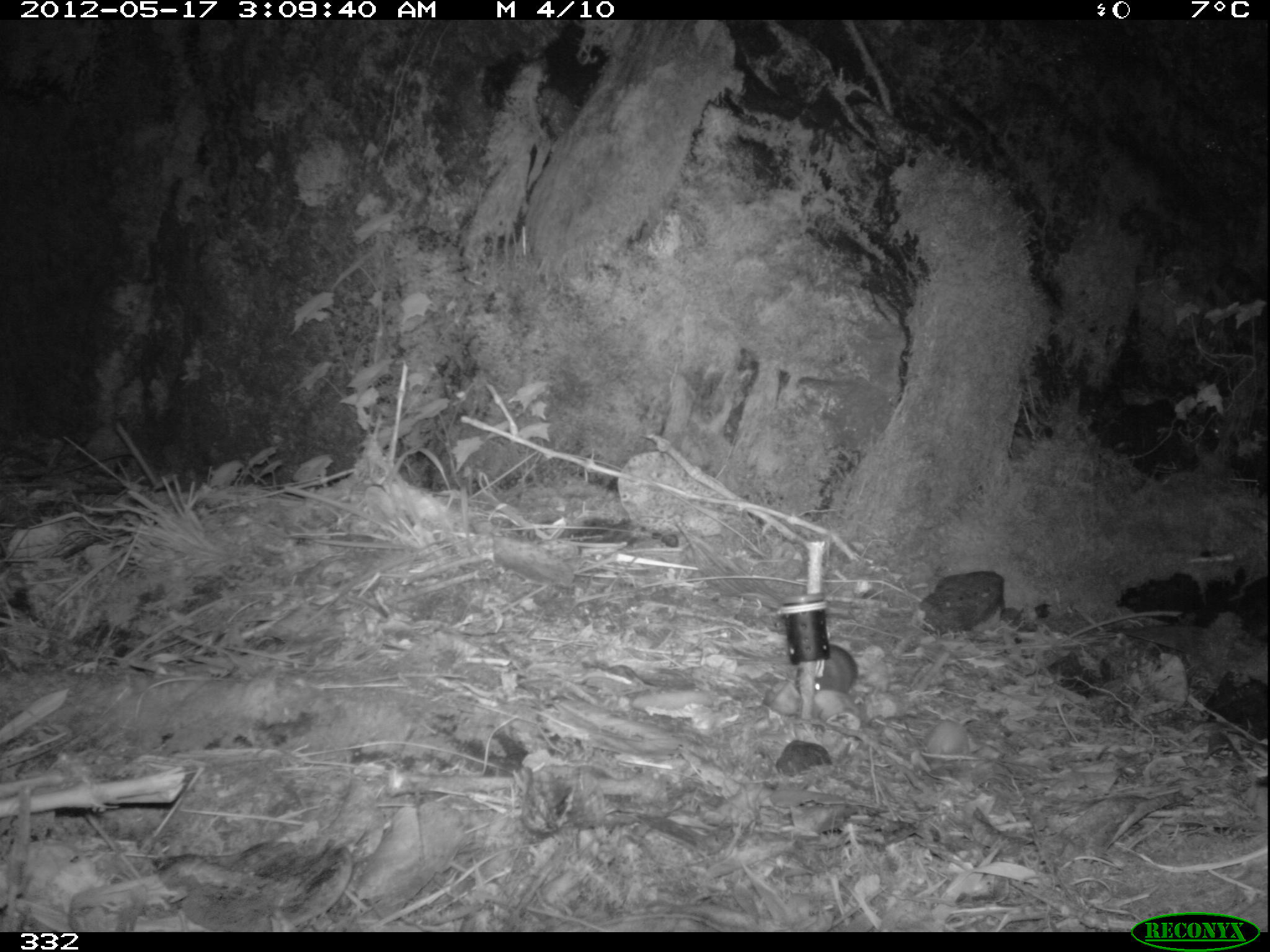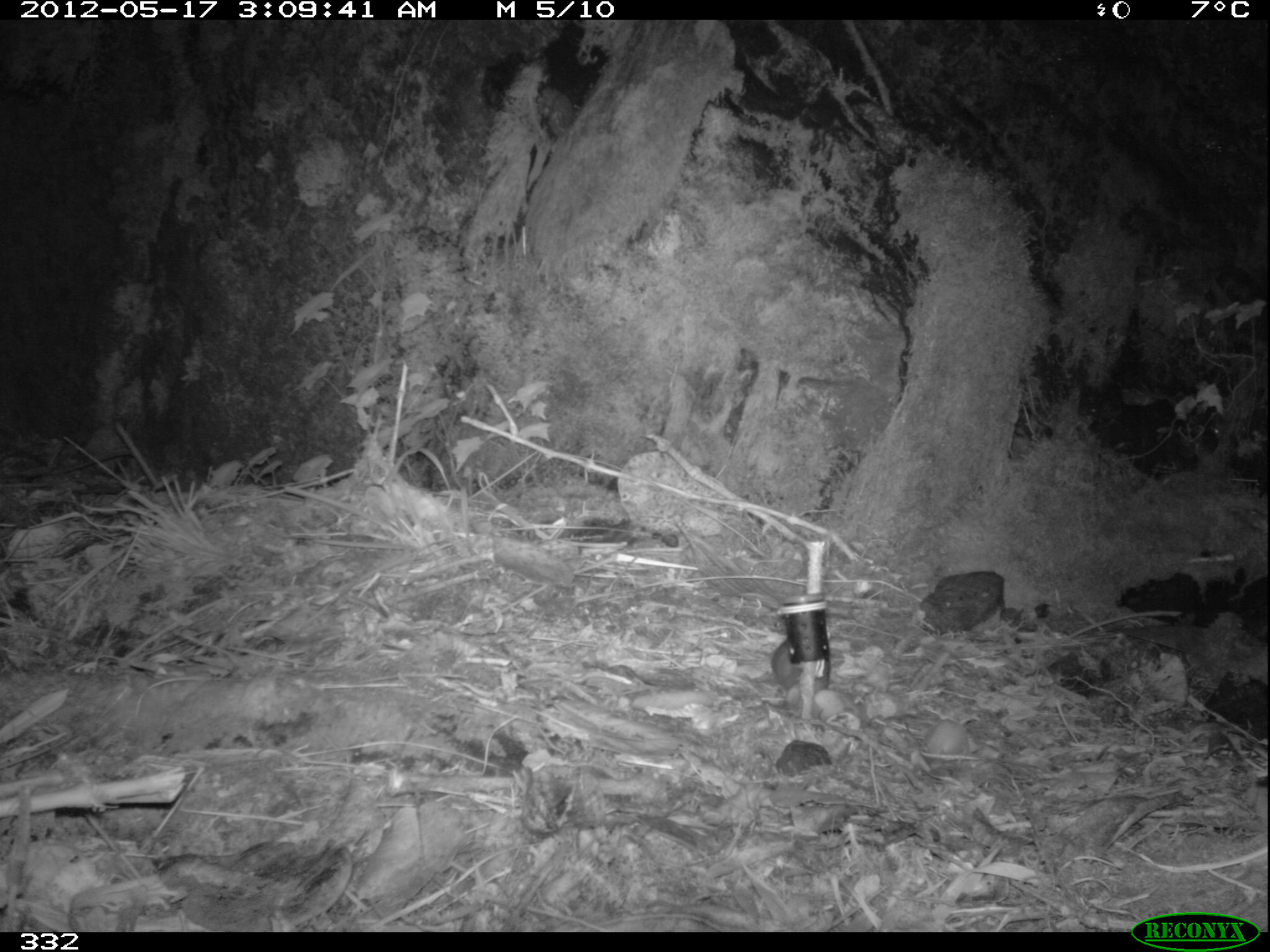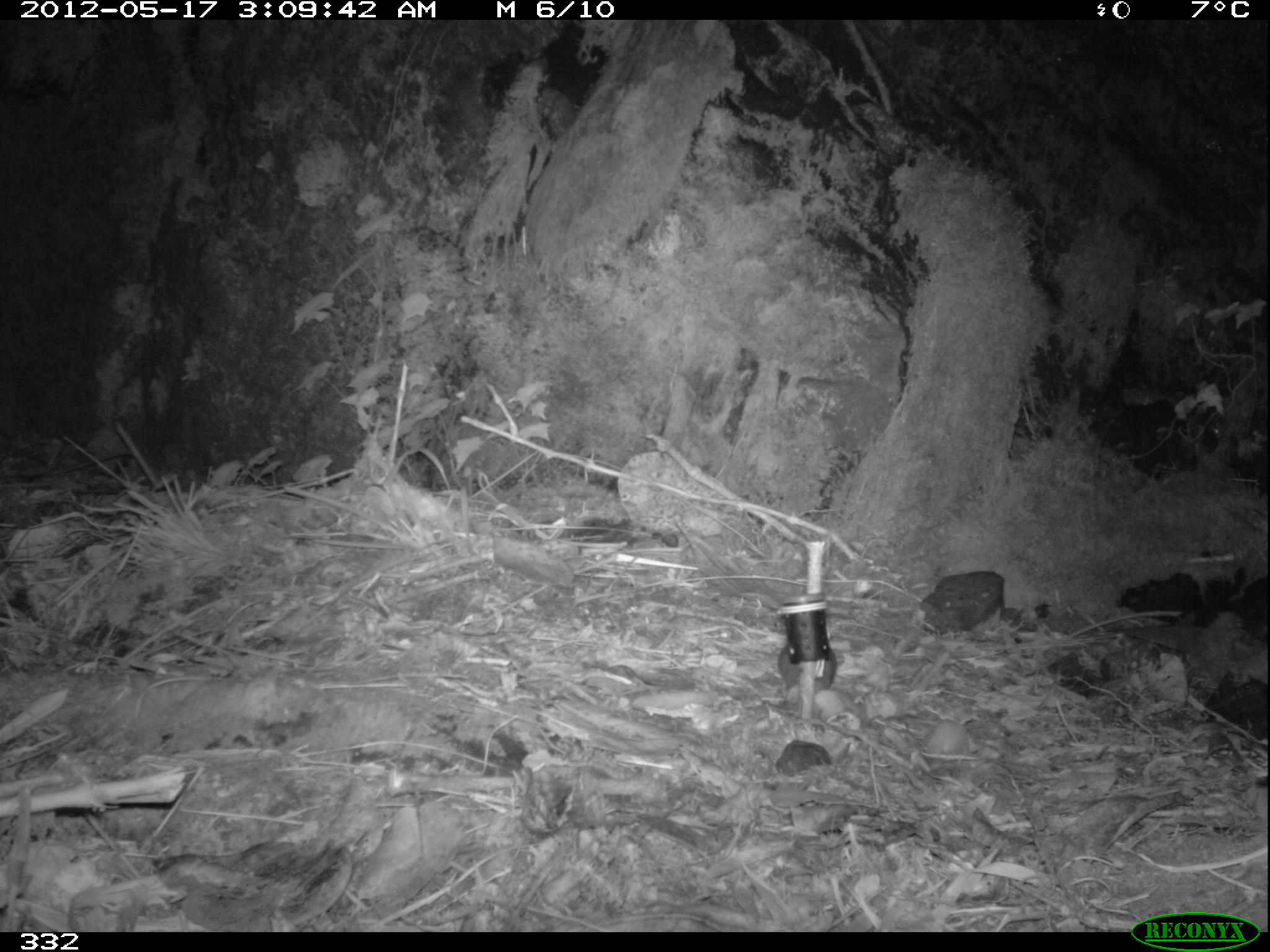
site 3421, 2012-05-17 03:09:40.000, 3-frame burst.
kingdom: Animalia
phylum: Chordata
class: Mammalia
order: Rodentia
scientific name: Rodentia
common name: rodents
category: unknown rodent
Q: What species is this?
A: Unknown rodent (rodents) (Rodentia).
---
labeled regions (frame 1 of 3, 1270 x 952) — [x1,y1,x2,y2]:
unknown rodent: [814,643,858,697]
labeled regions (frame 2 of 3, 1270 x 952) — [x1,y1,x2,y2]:
unknown rodent: [771,637,830,691]